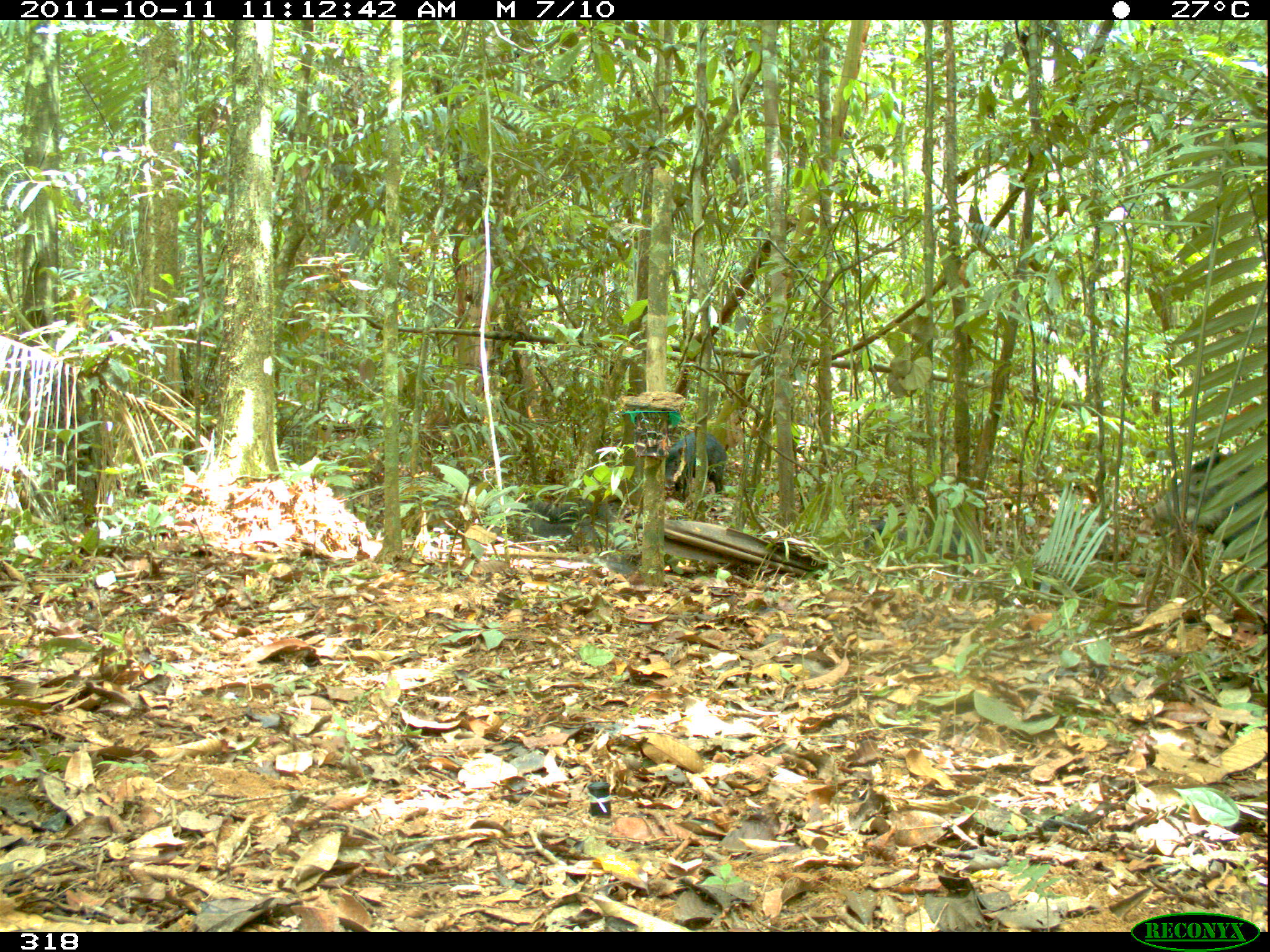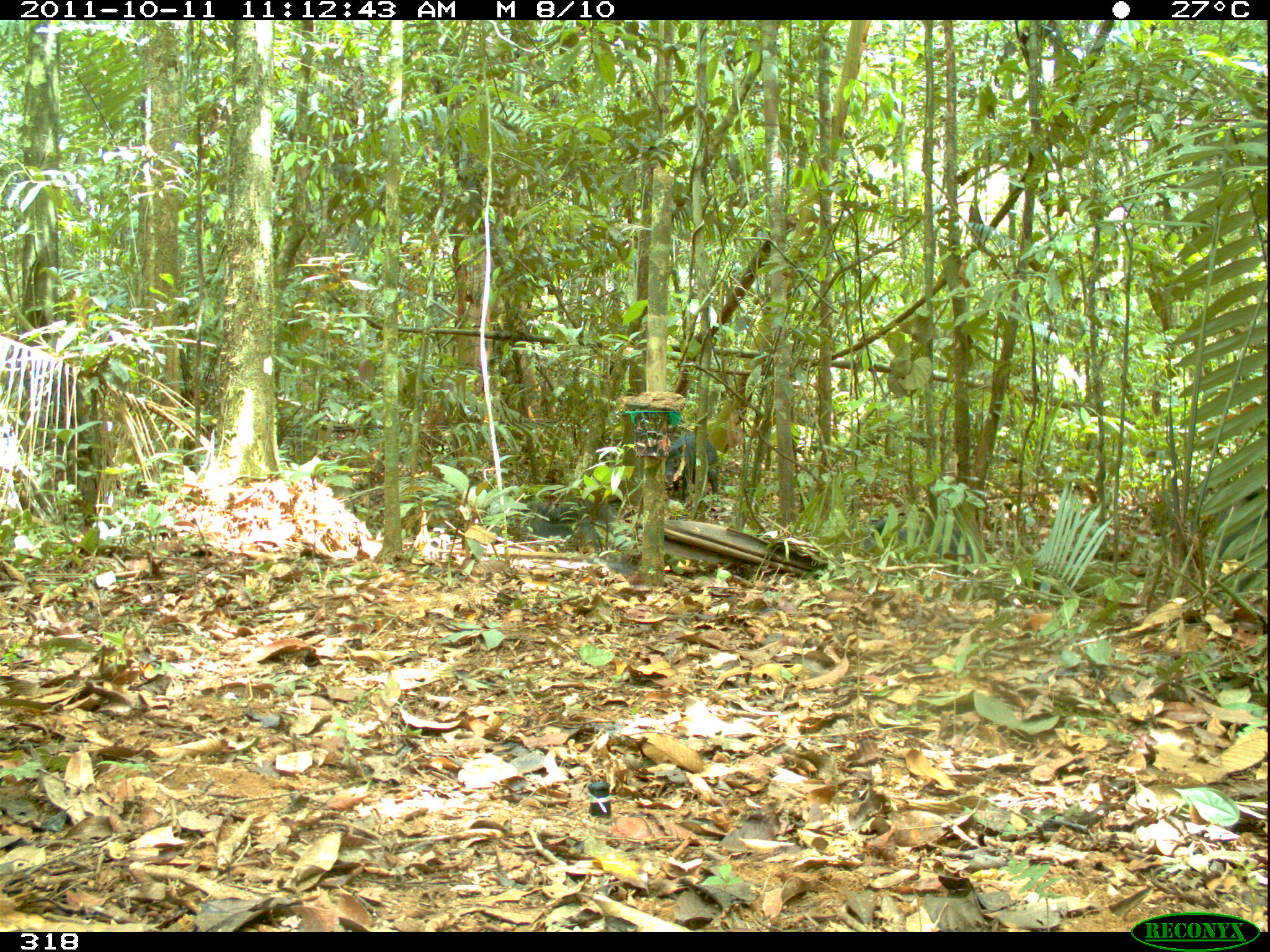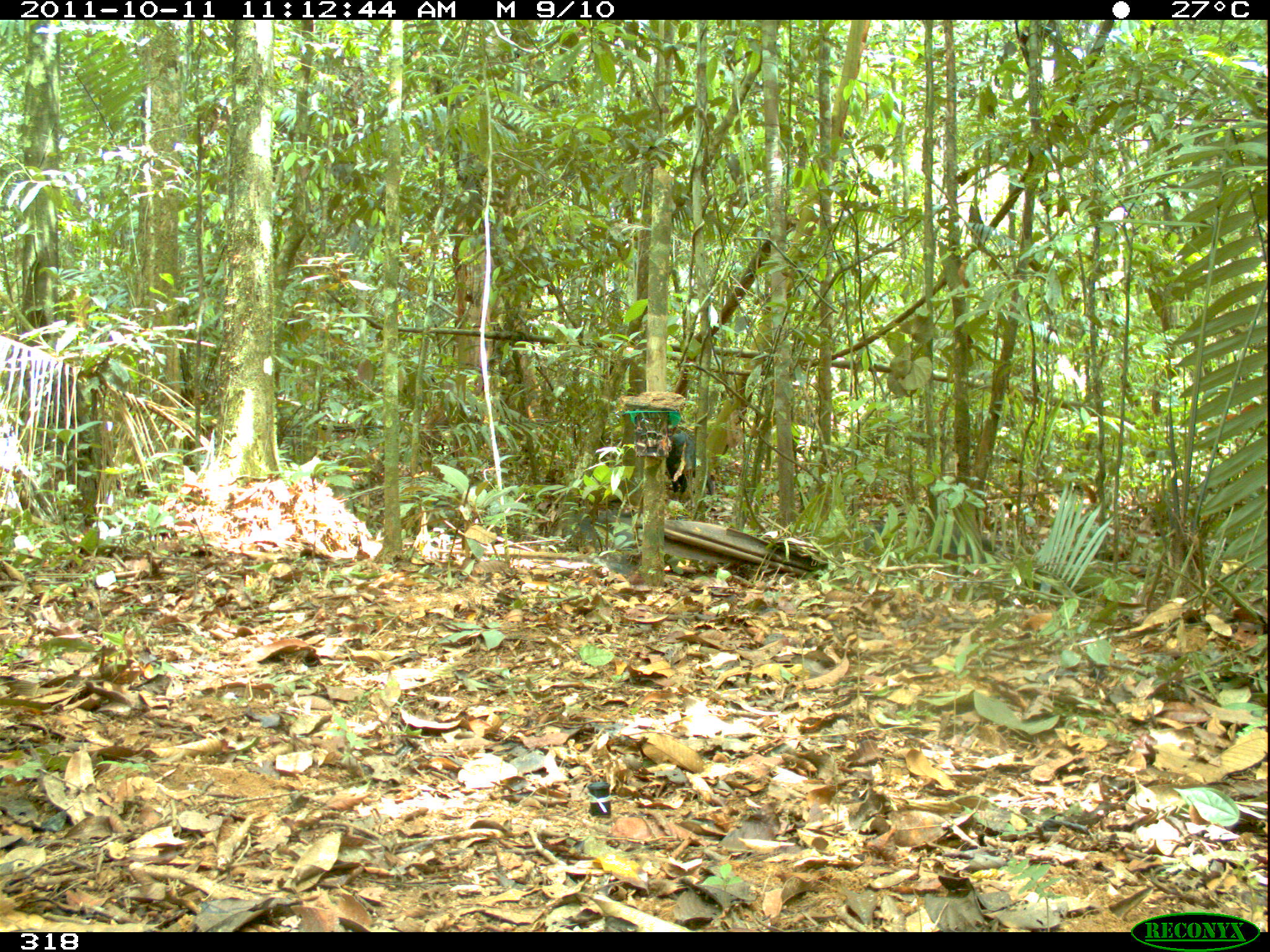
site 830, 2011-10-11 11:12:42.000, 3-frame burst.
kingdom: Animalia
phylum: Chordata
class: Mammalia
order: Artiodactyla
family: Tayassuidae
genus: Tayassu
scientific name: Tayassu pecari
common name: white-lipped peccary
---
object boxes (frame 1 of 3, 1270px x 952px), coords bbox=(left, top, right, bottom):
tayassu pecari: bbox=(1145, 450, 1267, 565); bbox=(505, 498, 617, 549); bbox=(860, 518, 974, 566); bbox=(663, 430, 727, 500)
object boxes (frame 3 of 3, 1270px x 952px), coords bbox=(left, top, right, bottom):
tayassu pecari: bbox=(549, 506, 644, 552); bbox=(666, 424, 712, 497)